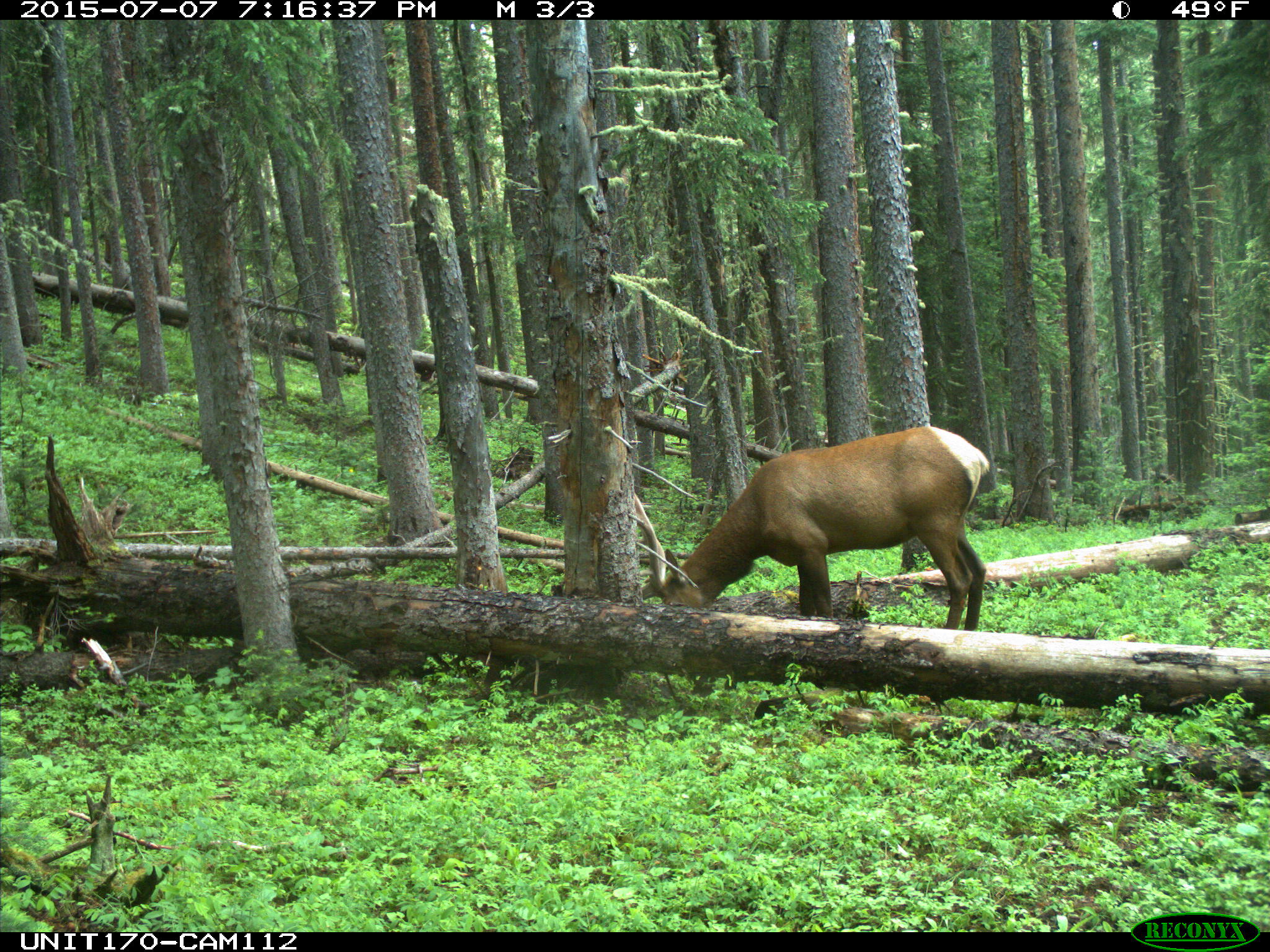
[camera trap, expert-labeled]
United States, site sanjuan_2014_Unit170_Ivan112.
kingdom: Animalia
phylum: Chordata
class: Mammalia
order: Artiodactyla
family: Cervidae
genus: Cervus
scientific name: Cervus elaphus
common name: red deer